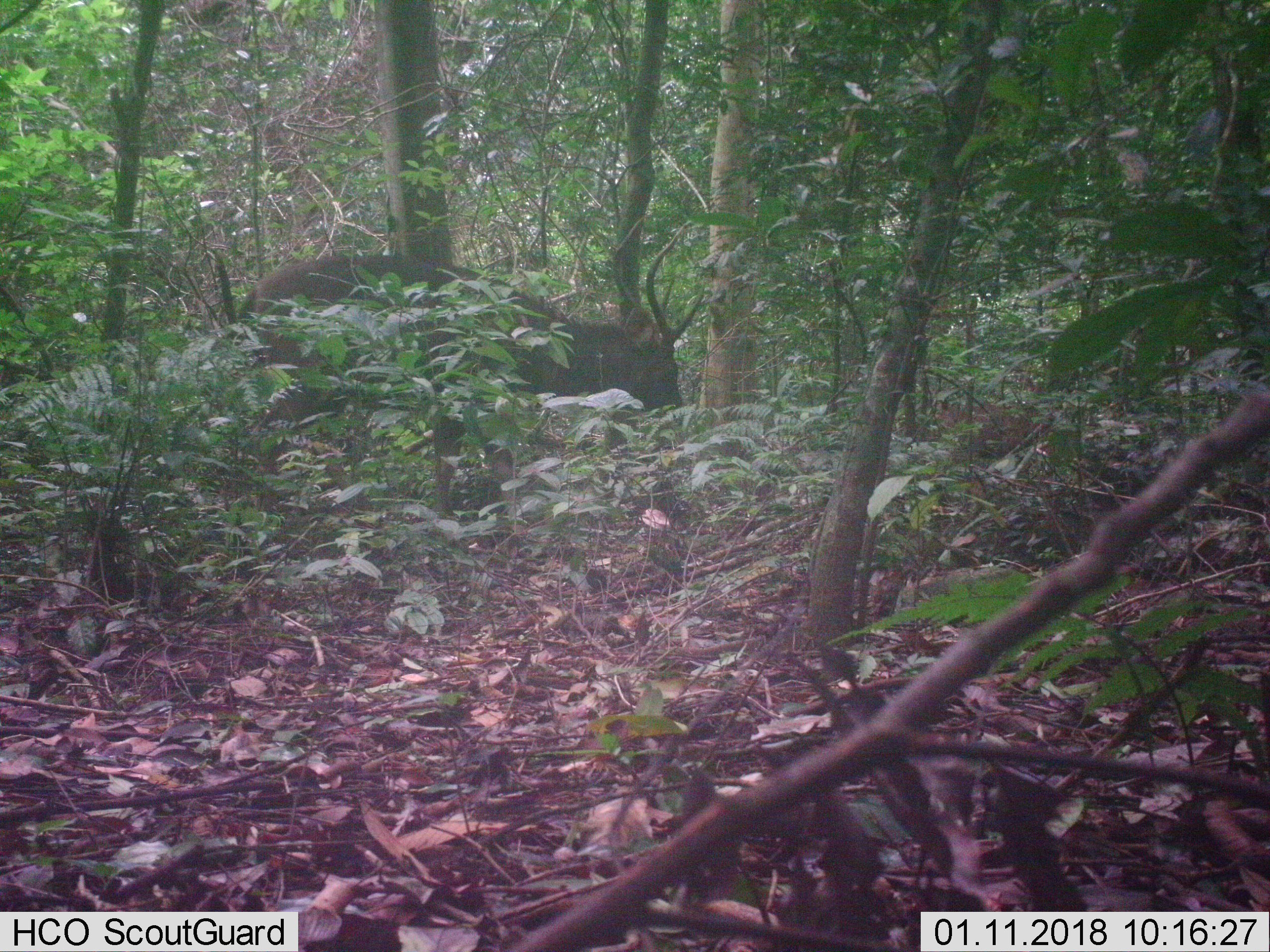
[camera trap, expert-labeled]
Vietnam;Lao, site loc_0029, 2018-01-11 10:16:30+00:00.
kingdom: Animalia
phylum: Chordata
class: Mammalia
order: Artiodactyla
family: Cervidae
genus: Rusa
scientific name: Rusa unicolor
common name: sambar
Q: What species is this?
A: Sambar (Rusa unicolor).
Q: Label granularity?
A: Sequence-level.